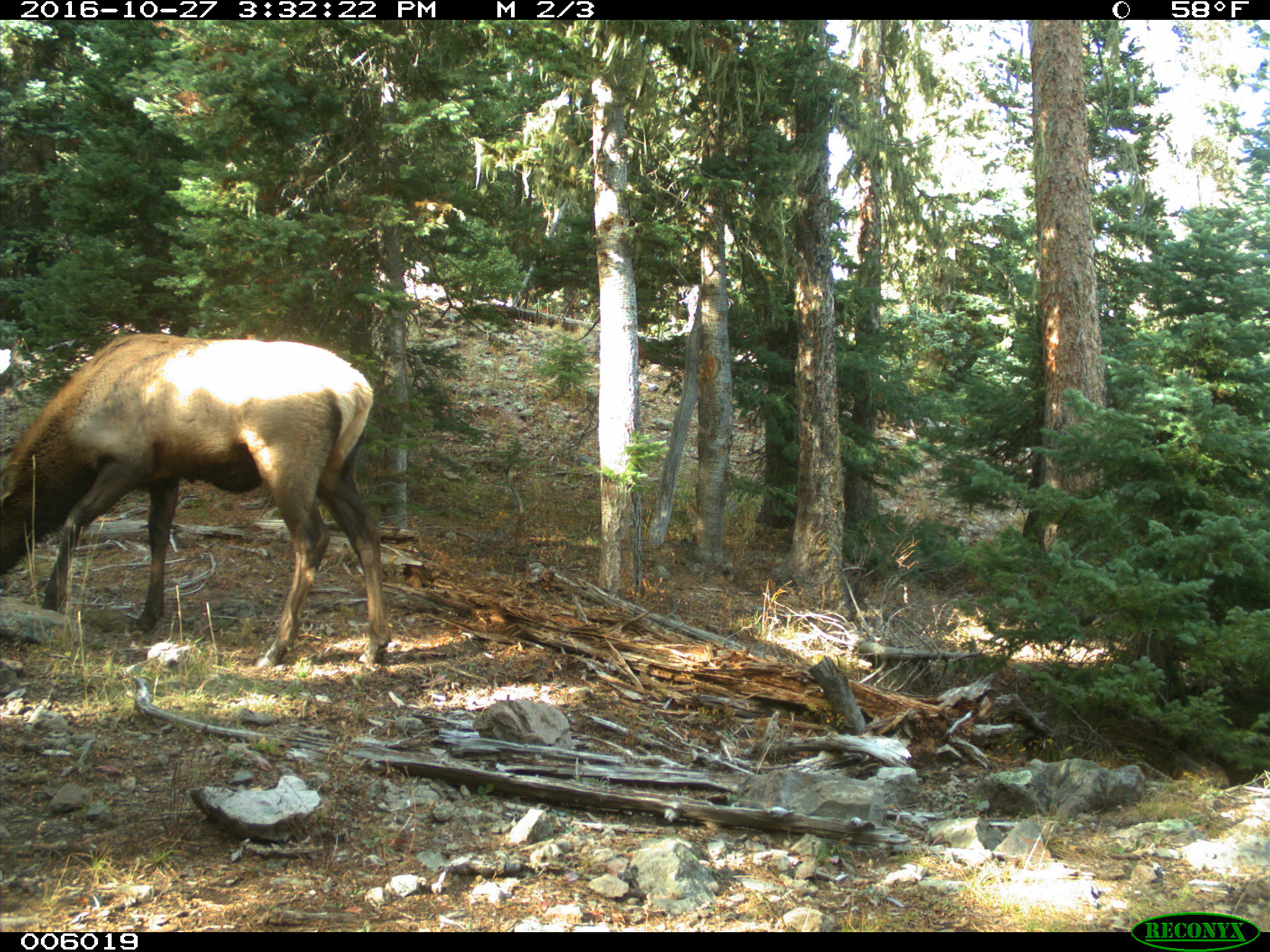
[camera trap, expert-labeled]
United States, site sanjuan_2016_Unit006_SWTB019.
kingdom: Animalia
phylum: Chordata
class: Mammalia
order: Artiodactyla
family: Cervidae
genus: Cervus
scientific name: Cervus elaphus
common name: red deer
Cervus elaphus (red deer).